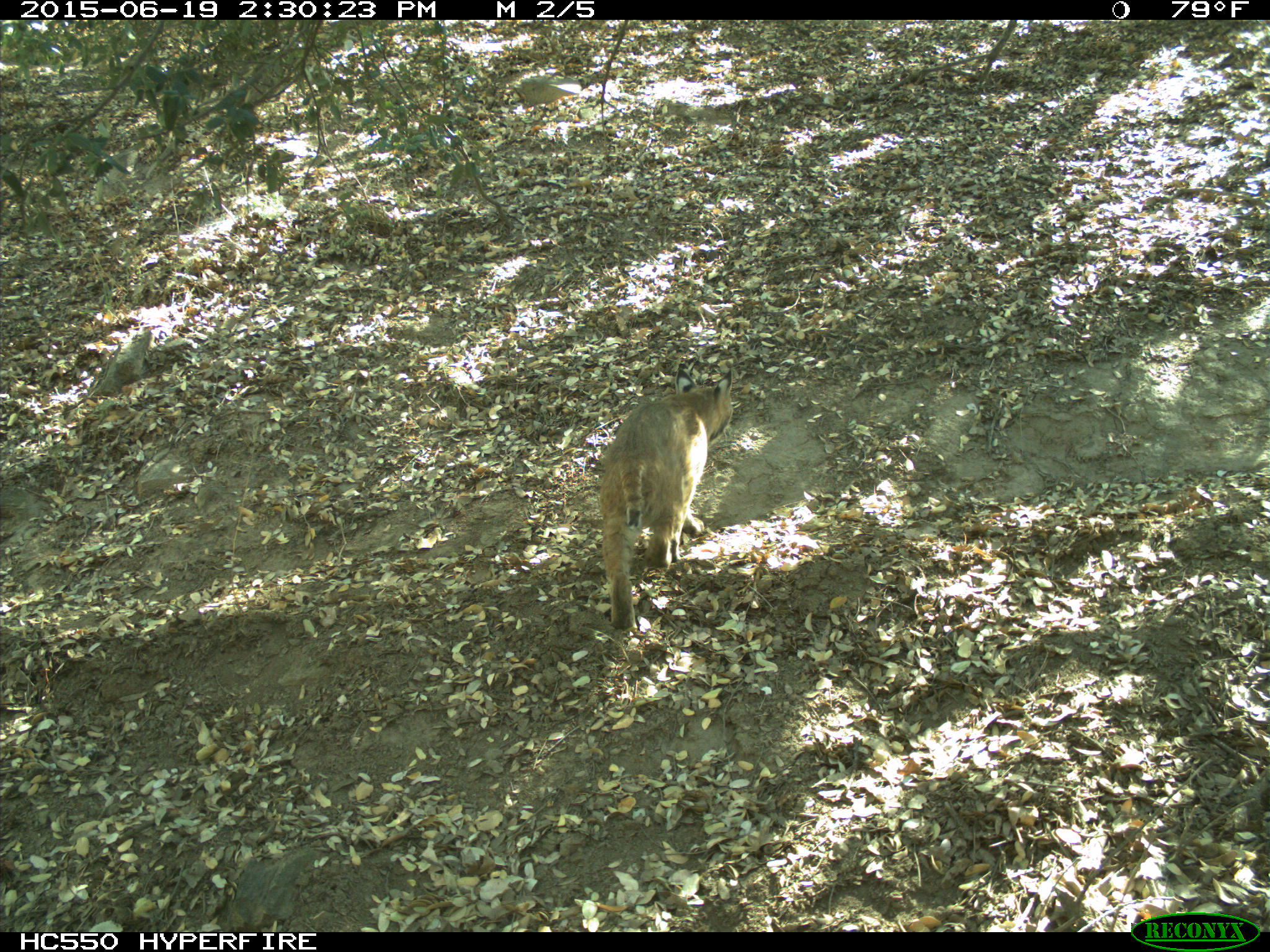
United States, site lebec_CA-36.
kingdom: Animalia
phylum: Chordata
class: Mammalia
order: Carnivora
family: Felidae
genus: Lynx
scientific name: Lynx rufus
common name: bobcat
Lynx rufus (bobcat).